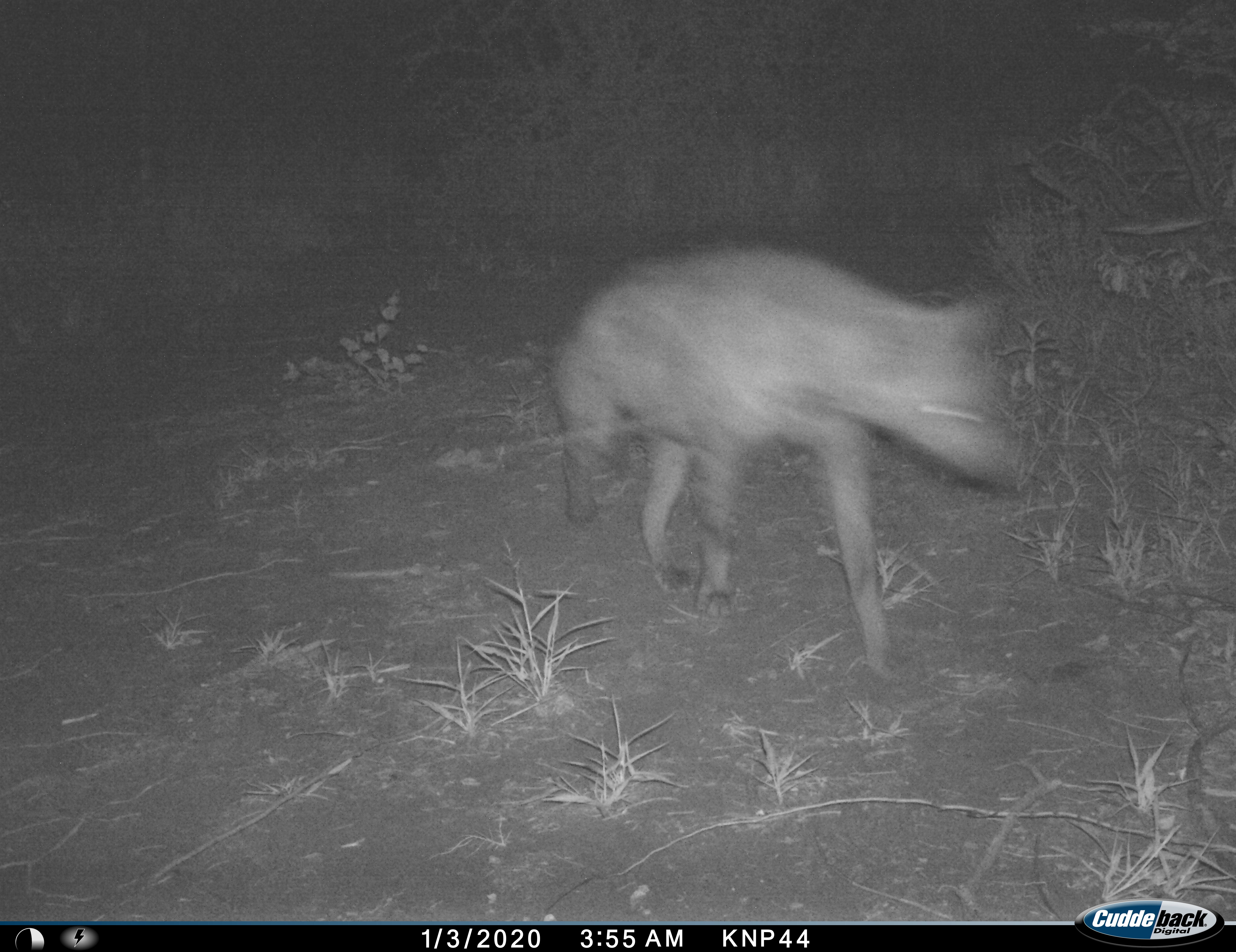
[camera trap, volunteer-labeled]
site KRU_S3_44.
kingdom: Animalia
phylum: Chordata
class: Mammalia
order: Carnivora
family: Hyaenidae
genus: Crocuta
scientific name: Crocuta crocuta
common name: spotted hyena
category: hyenaspotted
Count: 1.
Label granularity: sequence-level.